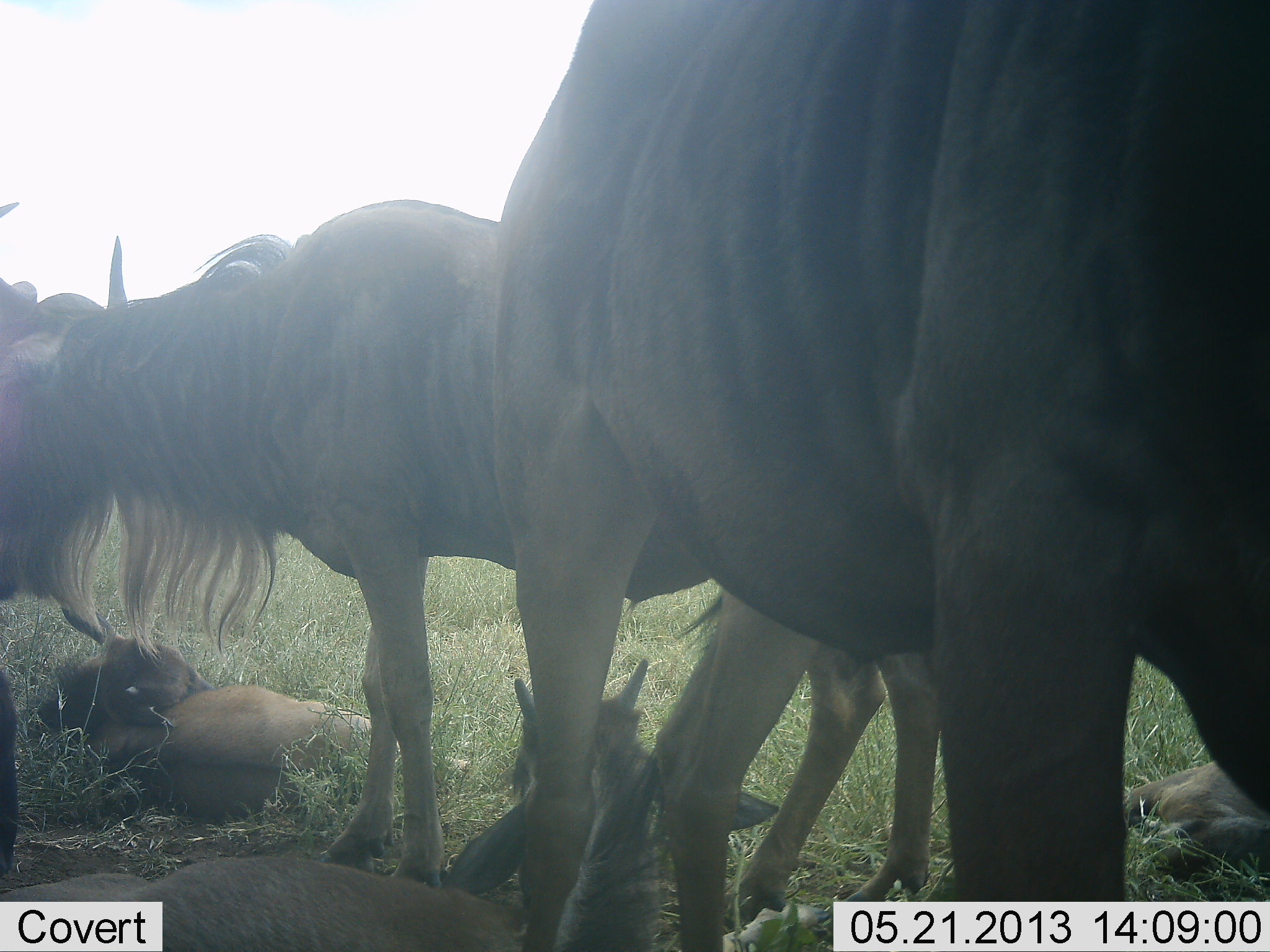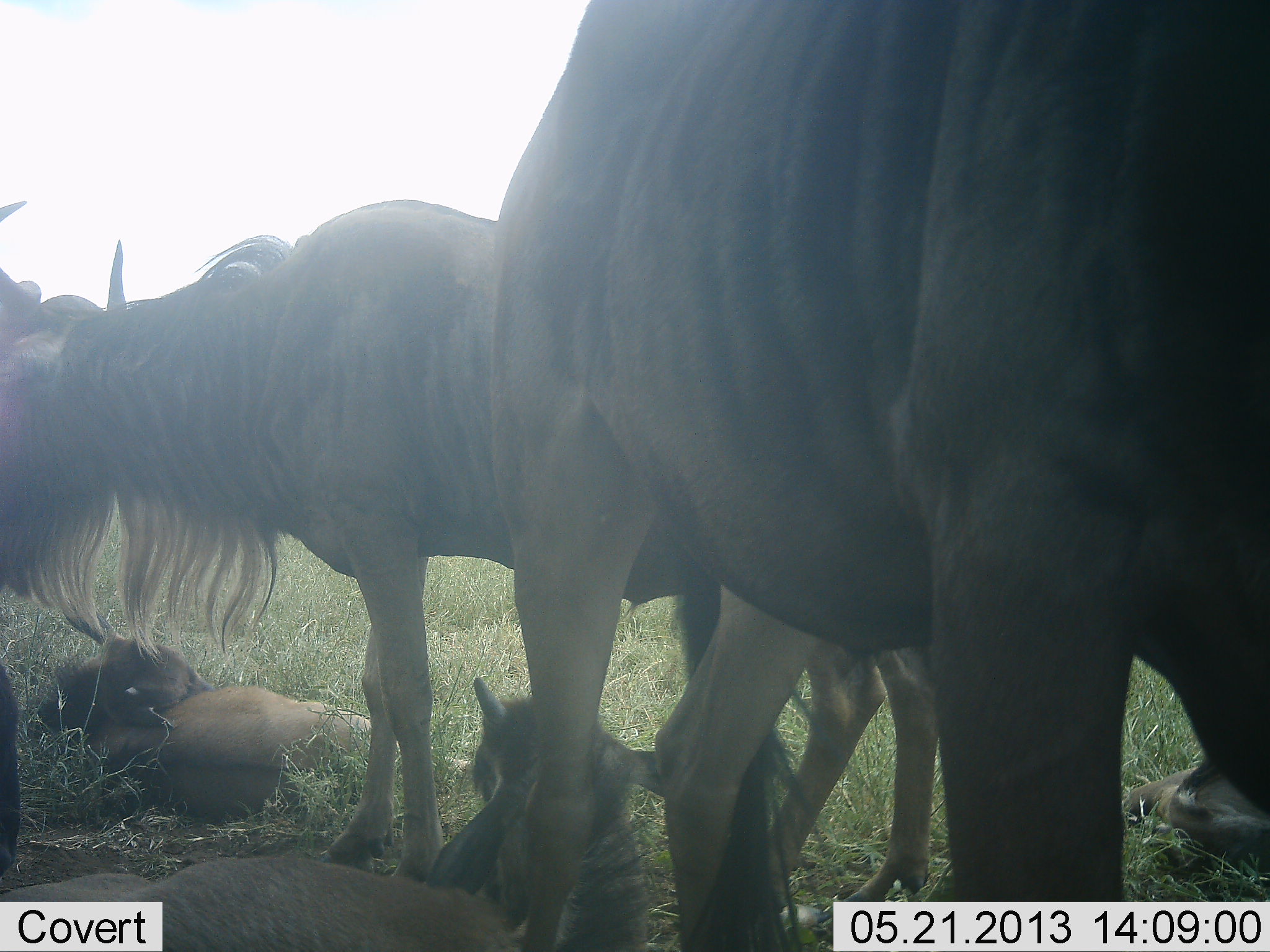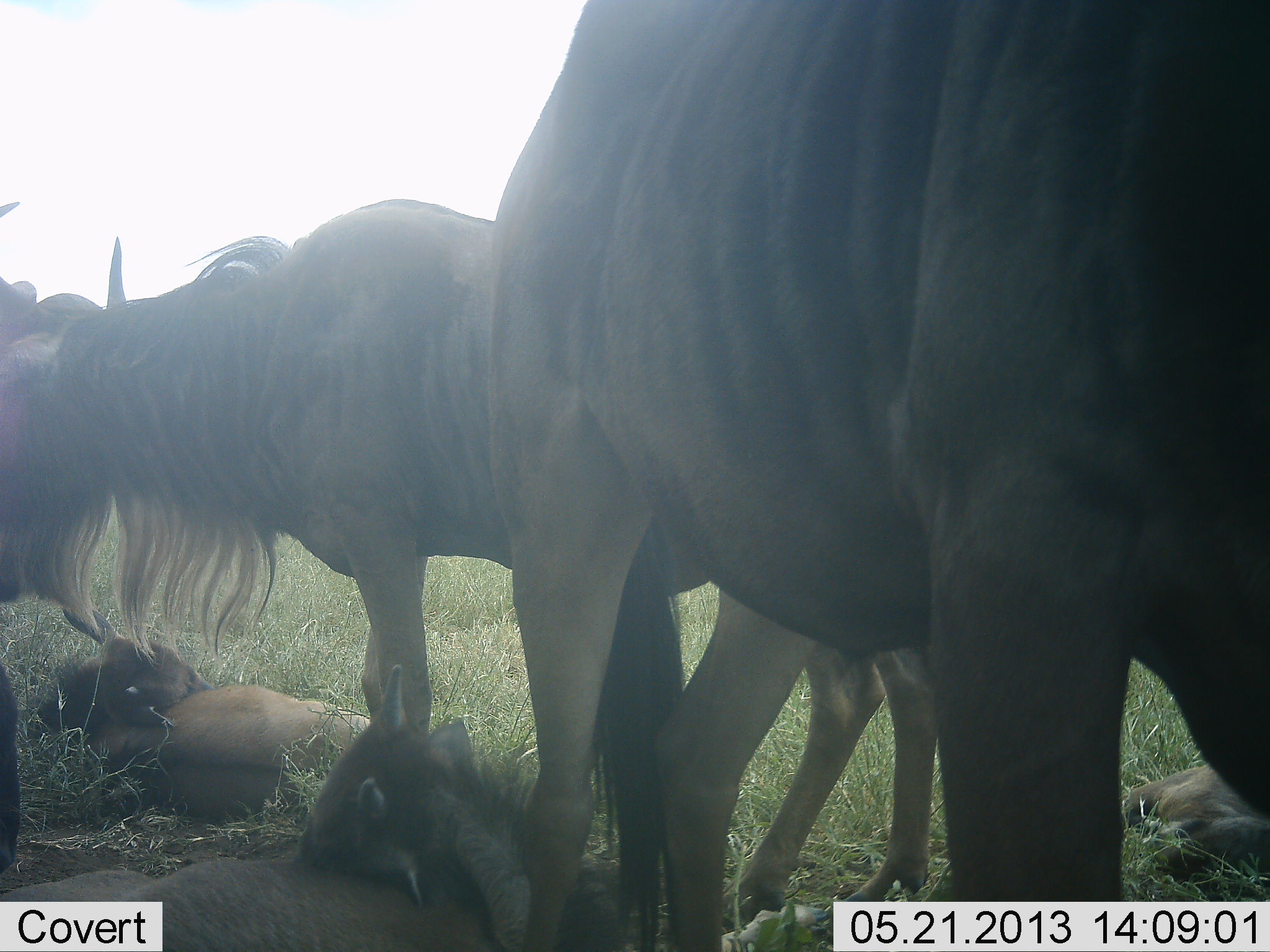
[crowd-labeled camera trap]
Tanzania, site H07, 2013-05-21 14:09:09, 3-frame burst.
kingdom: Animalia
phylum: Chordata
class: Mammalia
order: Artiodactyla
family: Bovidae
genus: Connochaetes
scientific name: Connochaetes taurinus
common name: blue wildebeest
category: wildebeest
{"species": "wildebeest (blue wildebeest) (Connochaetes taurinus)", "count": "6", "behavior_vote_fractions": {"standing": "90%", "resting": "100%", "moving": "0%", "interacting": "10%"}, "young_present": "90%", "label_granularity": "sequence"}